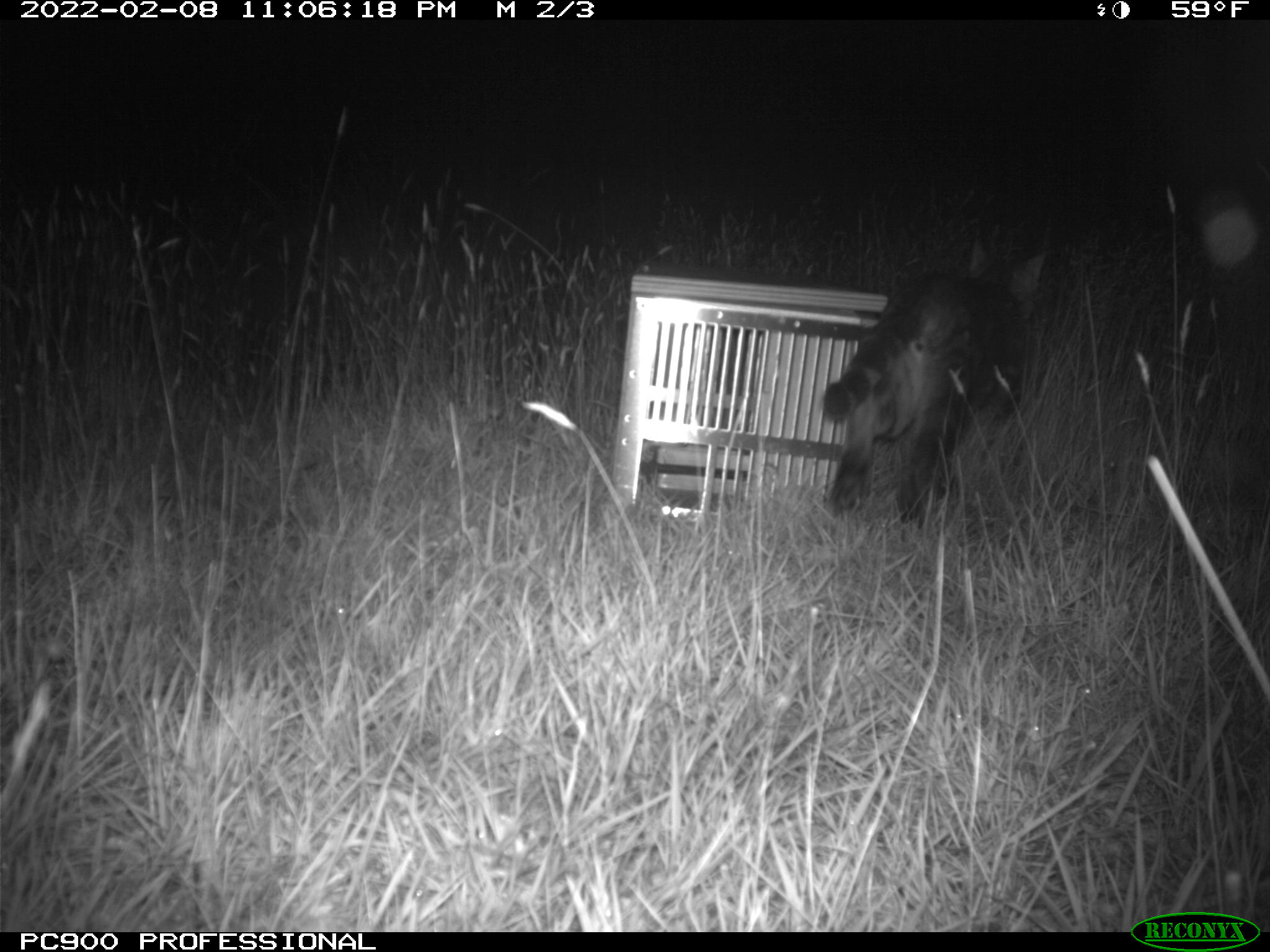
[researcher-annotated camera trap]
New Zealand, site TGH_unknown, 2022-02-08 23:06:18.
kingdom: Animalia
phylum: Chordata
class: Mammalia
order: Carnivora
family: Felidae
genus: Felis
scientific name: Felis catus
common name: domestic cat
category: cat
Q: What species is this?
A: Cat (domestic cat) (Felis catus).